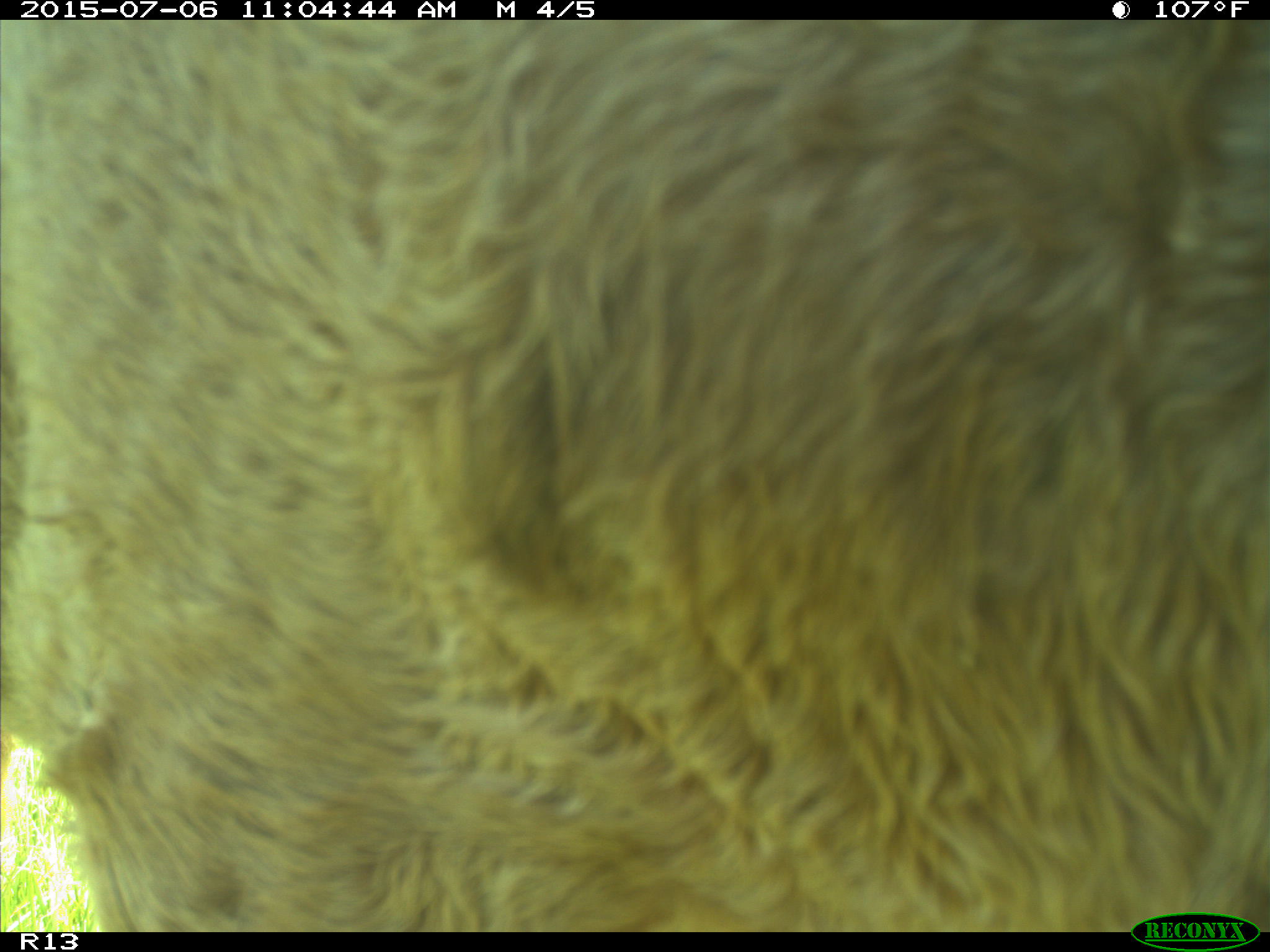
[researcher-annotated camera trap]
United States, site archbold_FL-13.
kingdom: Animalia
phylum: Chordata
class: Mammalia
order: Artiodactyla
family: Bovidae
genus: Bos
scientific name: Bos taurus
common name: domestic cow